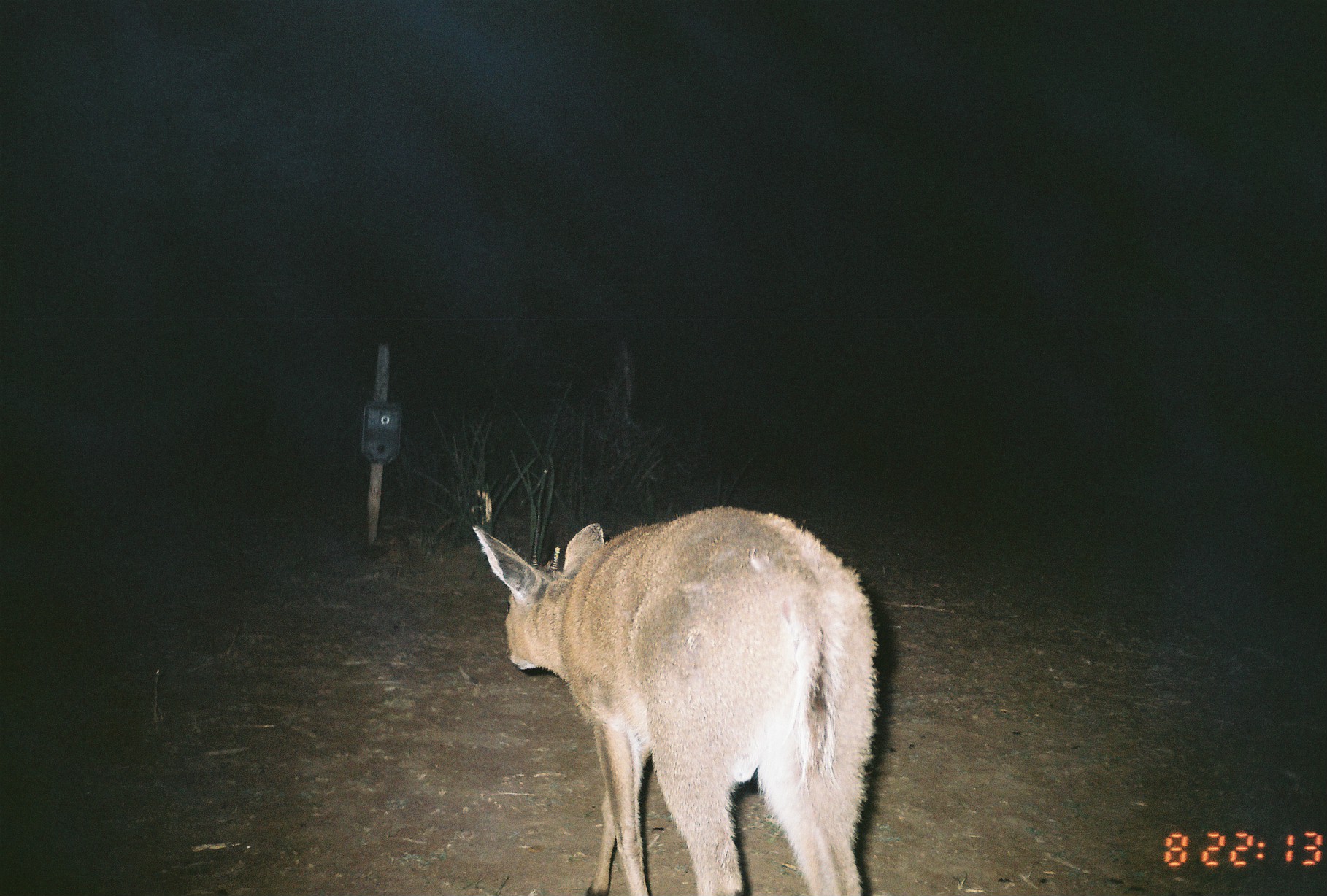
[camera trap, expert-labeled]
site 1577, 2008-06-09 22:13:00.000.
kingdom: Animalia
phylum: Chordata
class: Mammalia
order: Artiodactyla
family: Bovidae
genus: Sylvicapra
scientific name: Sylvicapra grimmia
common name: bush duiker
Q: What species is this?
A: Sylvicapra grimmia (bush duiker).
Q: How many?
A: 1.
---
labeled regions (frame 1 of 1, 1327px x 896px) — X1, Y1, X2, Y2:
sylvicapra grimmia: 472, 505, 883, 896